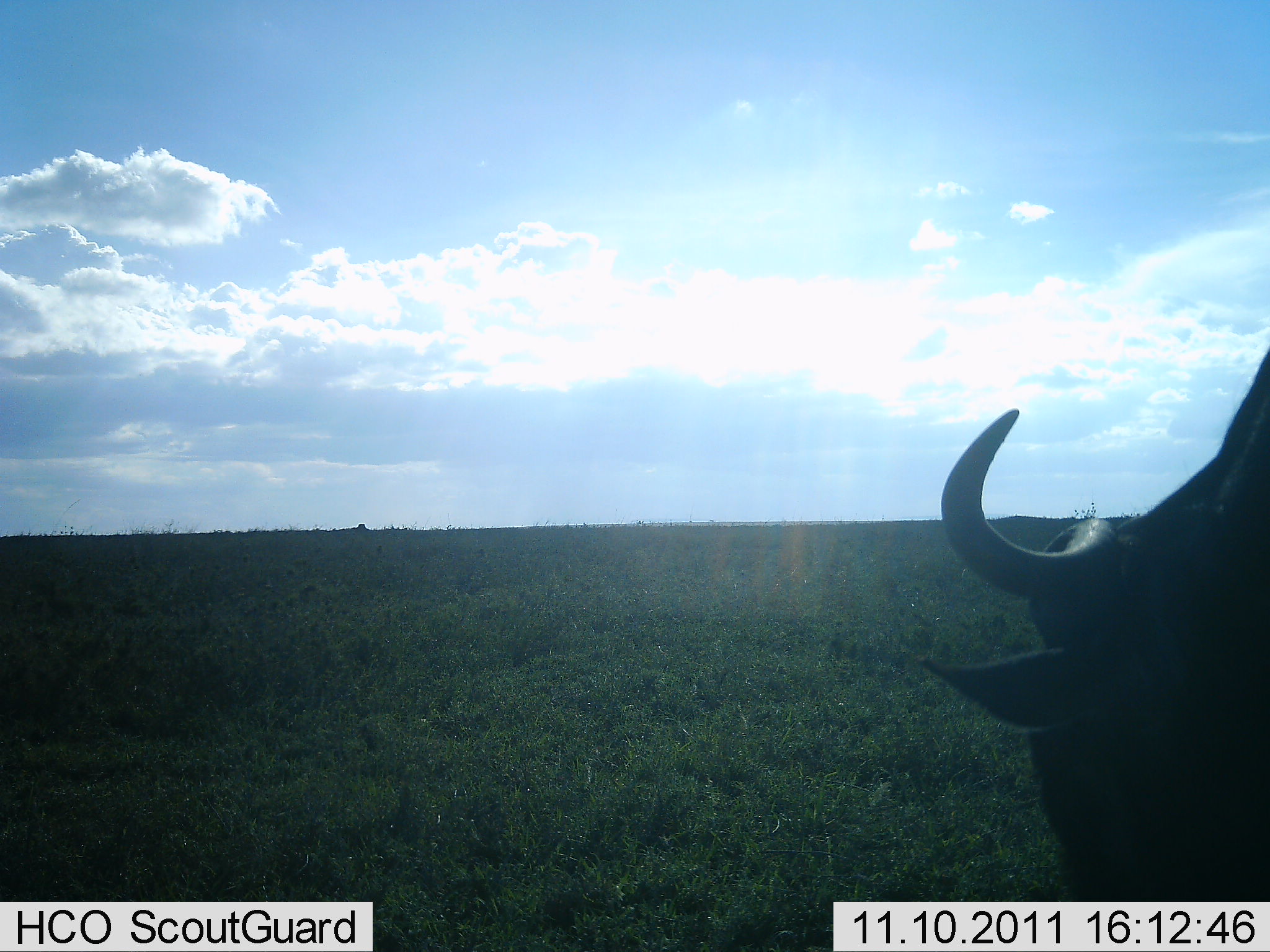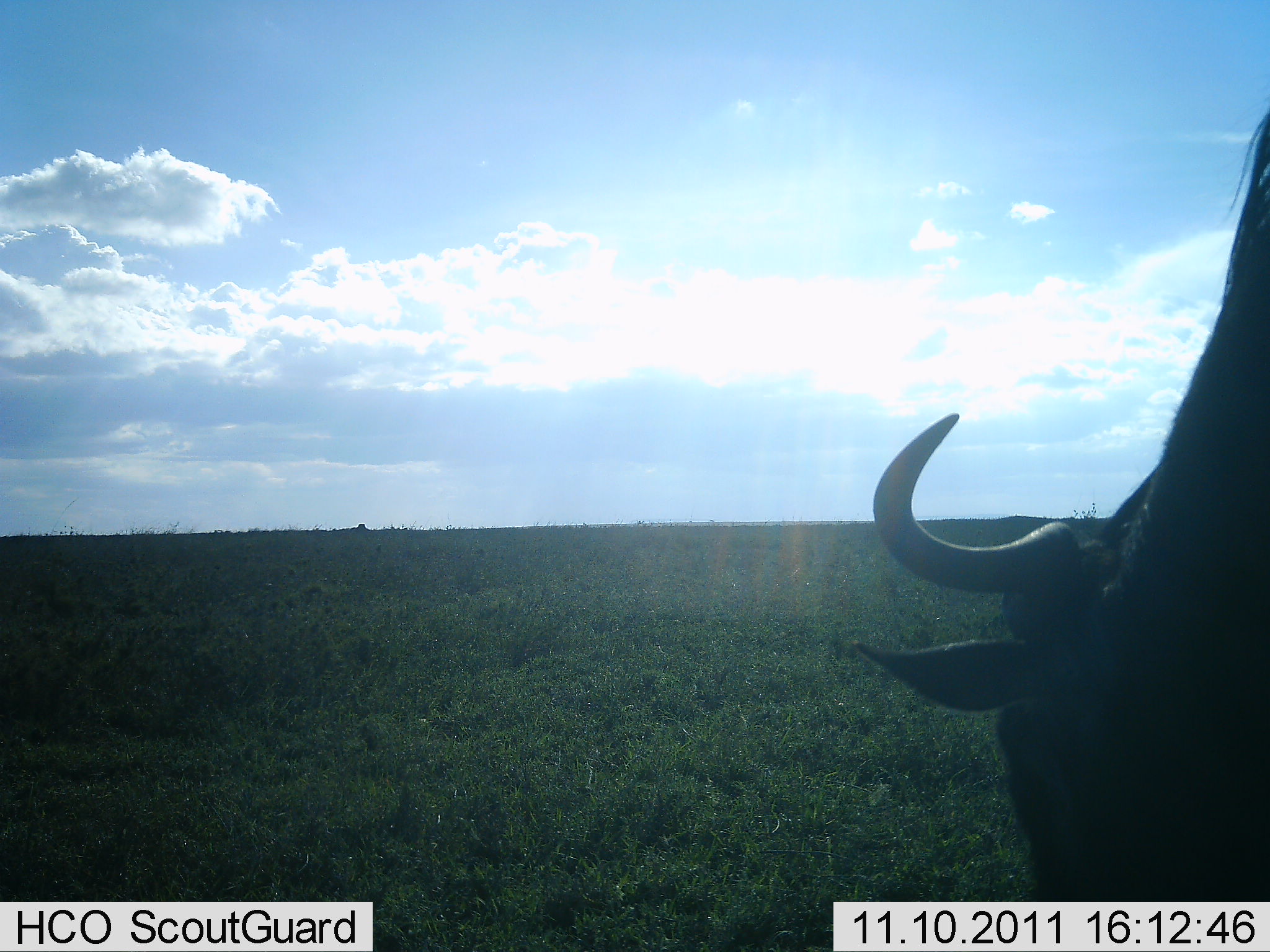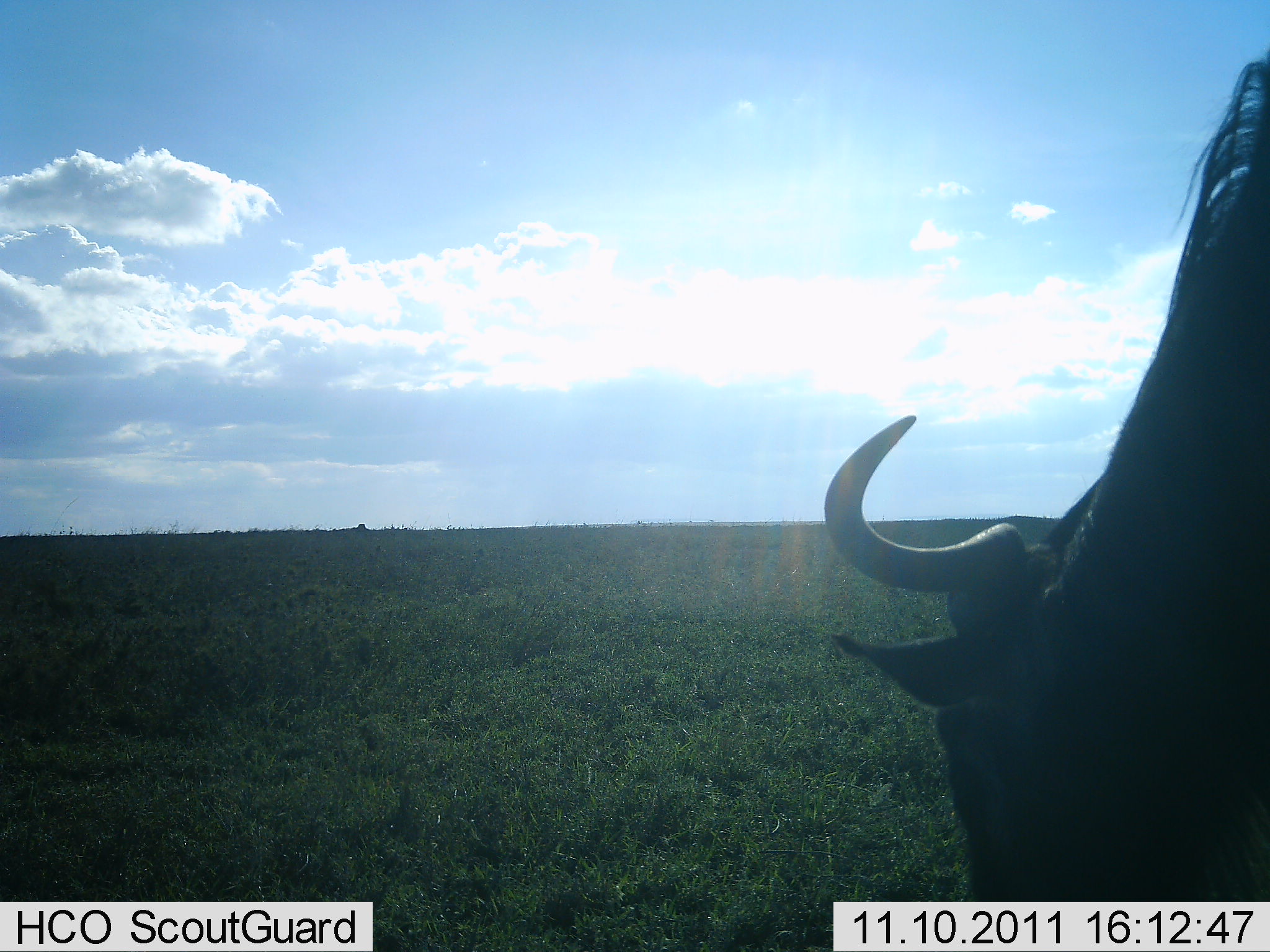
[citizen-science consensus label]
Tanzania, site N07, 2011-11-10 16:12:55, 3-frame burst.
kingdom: Animalia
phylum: Chordata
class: Mammalia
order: Artiodactyla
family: Bovidae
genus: Connochaetes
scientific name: Connochaetes taurinus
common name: blue wildebeest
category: wildebeest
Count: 1.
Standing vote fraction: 45%.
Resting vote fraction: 0%.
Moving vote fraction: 9%.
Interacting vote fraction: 0%.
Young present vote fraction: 0%.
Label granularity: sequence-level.